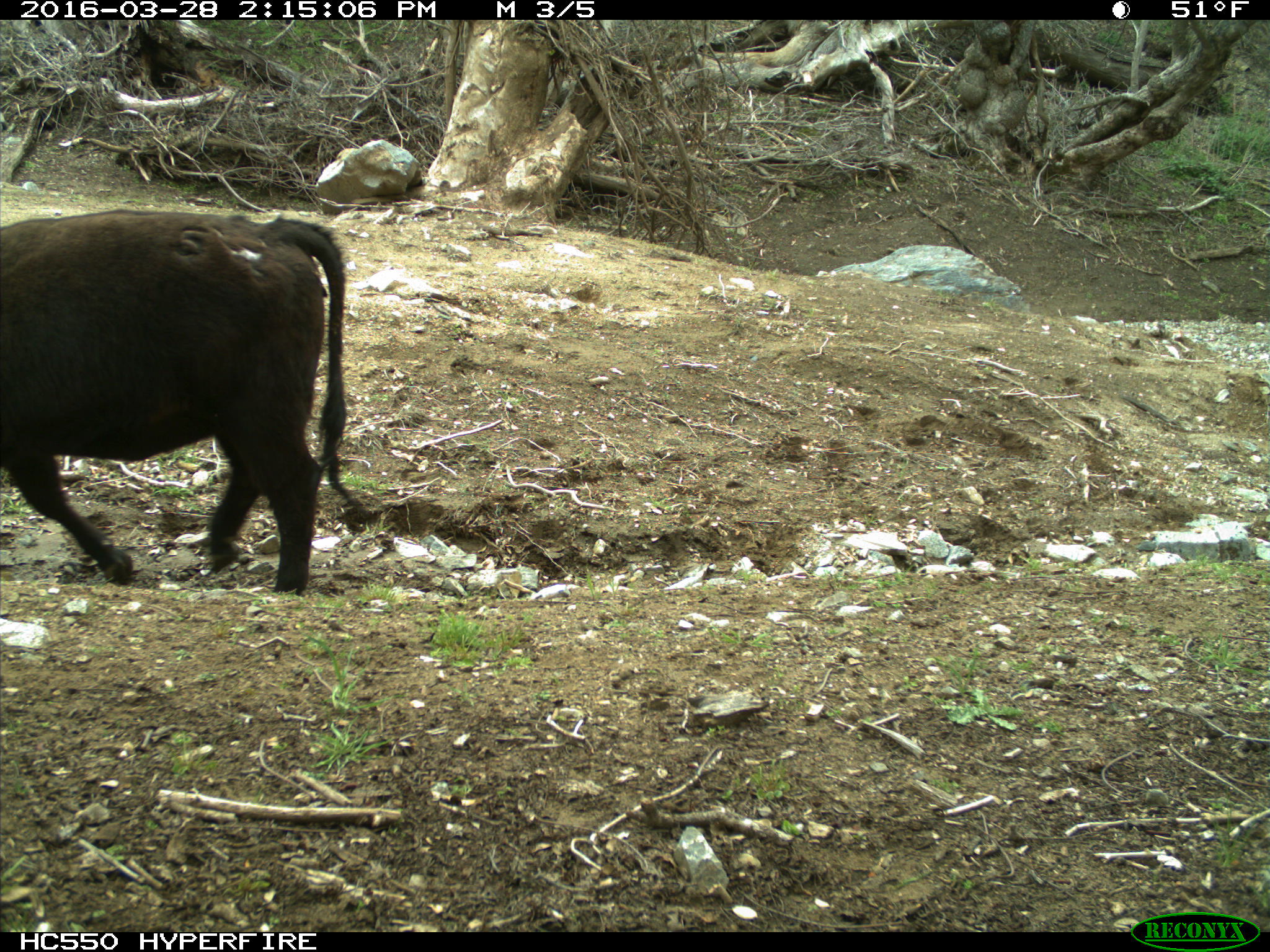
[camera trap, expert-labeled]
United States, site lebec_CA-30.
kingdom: Animalia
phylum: Chordata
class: Mammalia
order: Artiodactyla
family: Bovidae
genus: Bos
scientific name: Bos taurus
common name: domestic cow